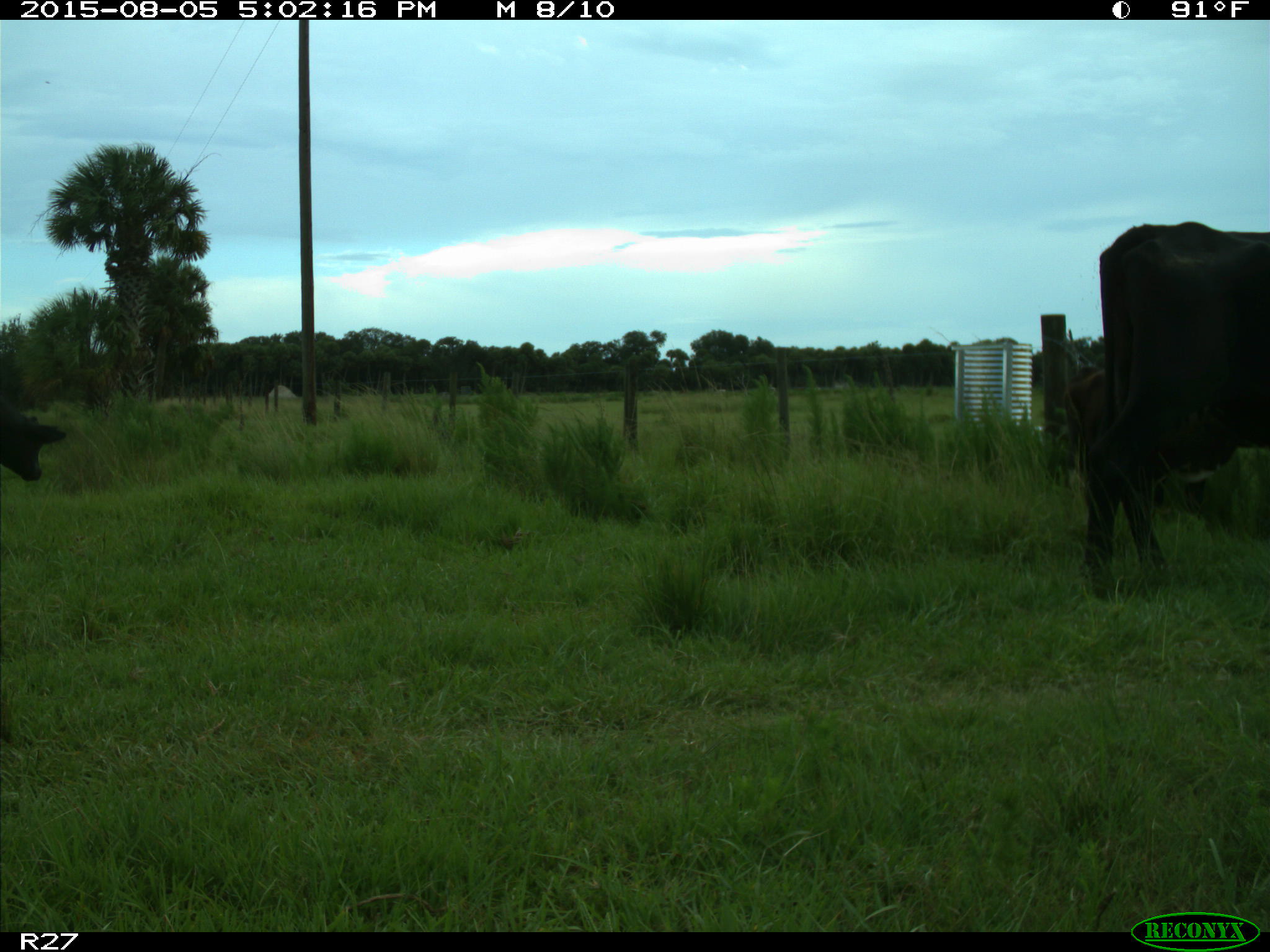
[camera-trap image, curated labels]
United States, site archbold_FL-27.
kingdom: Animalia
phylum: Chordata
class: Mammalia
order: Artiodactyla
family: Bovidae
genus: Bos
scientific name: Bos taurus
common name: domestic cow